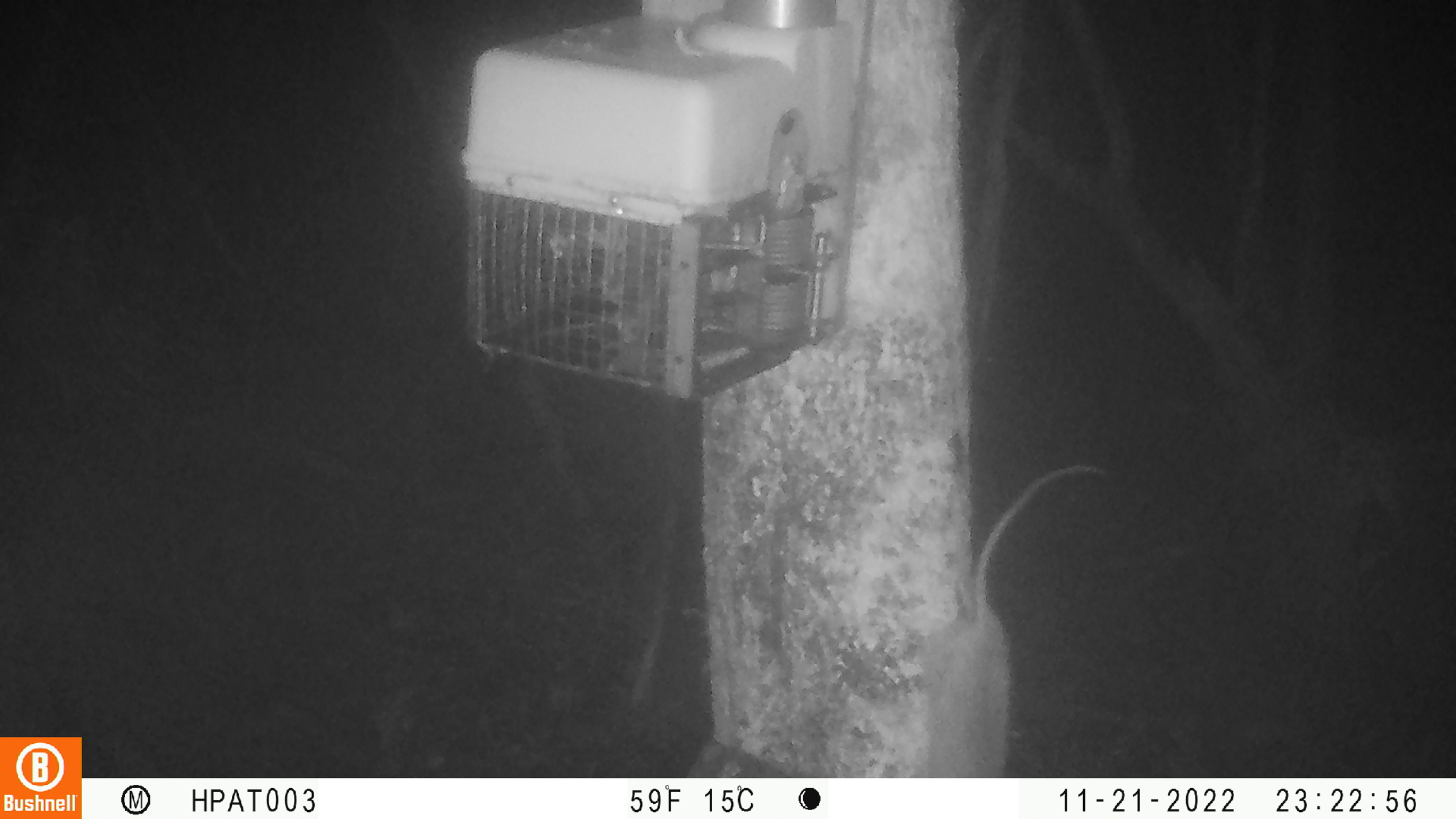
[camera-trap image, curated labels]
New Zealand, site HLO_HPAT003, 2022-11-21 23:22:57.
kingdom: Animalia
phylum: Chordata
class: Mammalia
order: Rodentia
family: Muridae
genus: Rattus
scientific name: Rattus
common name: rat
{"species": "rat (Rattus)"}